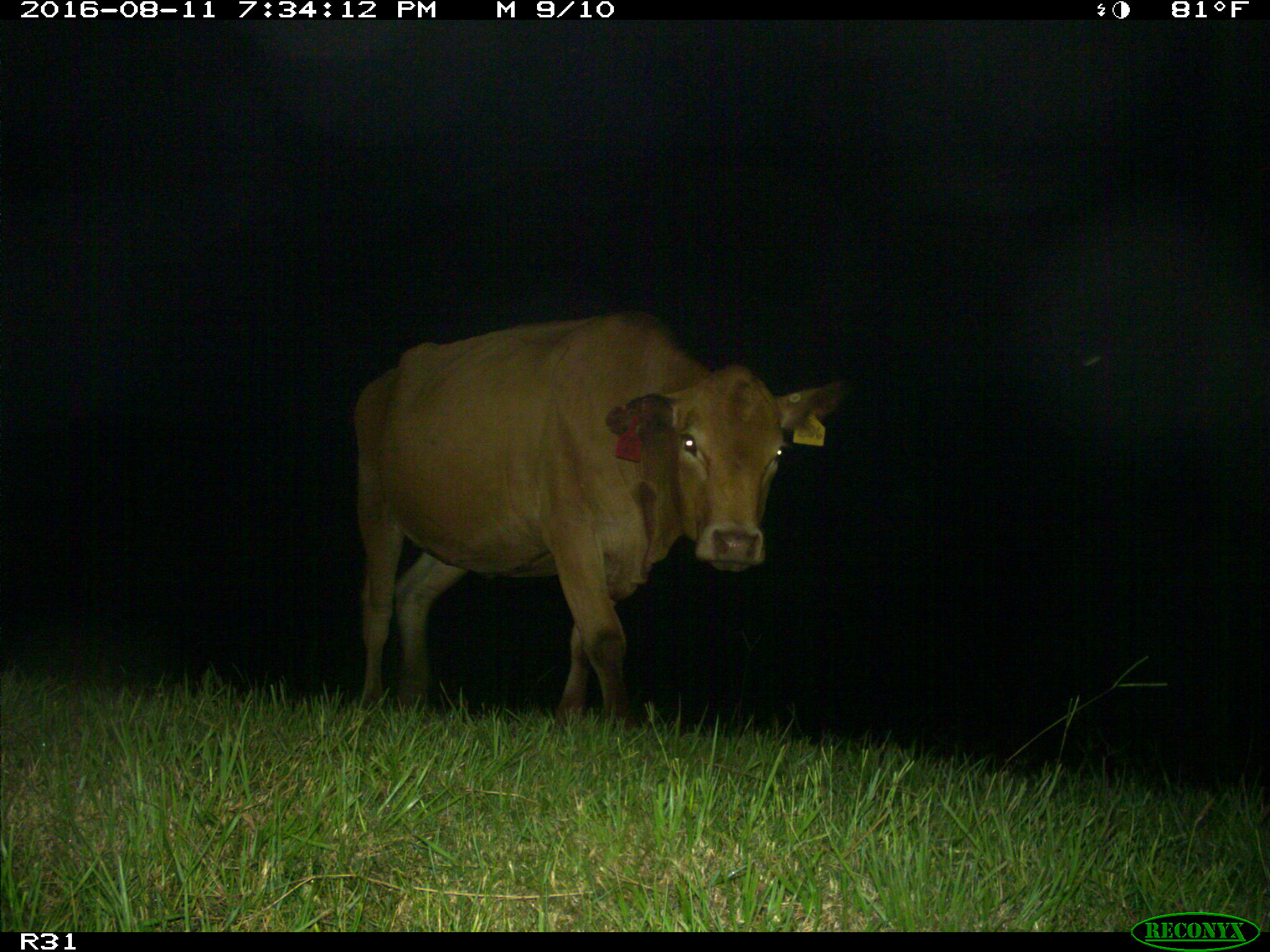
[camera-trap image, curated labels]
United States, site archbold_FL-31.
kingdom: Animalia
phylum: Chordata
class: Mammalia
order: Artiodactyla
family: Bovidae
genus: Bos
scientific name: Bos taurus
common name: domestic cow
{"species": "Bos taurus (domestic cow)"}